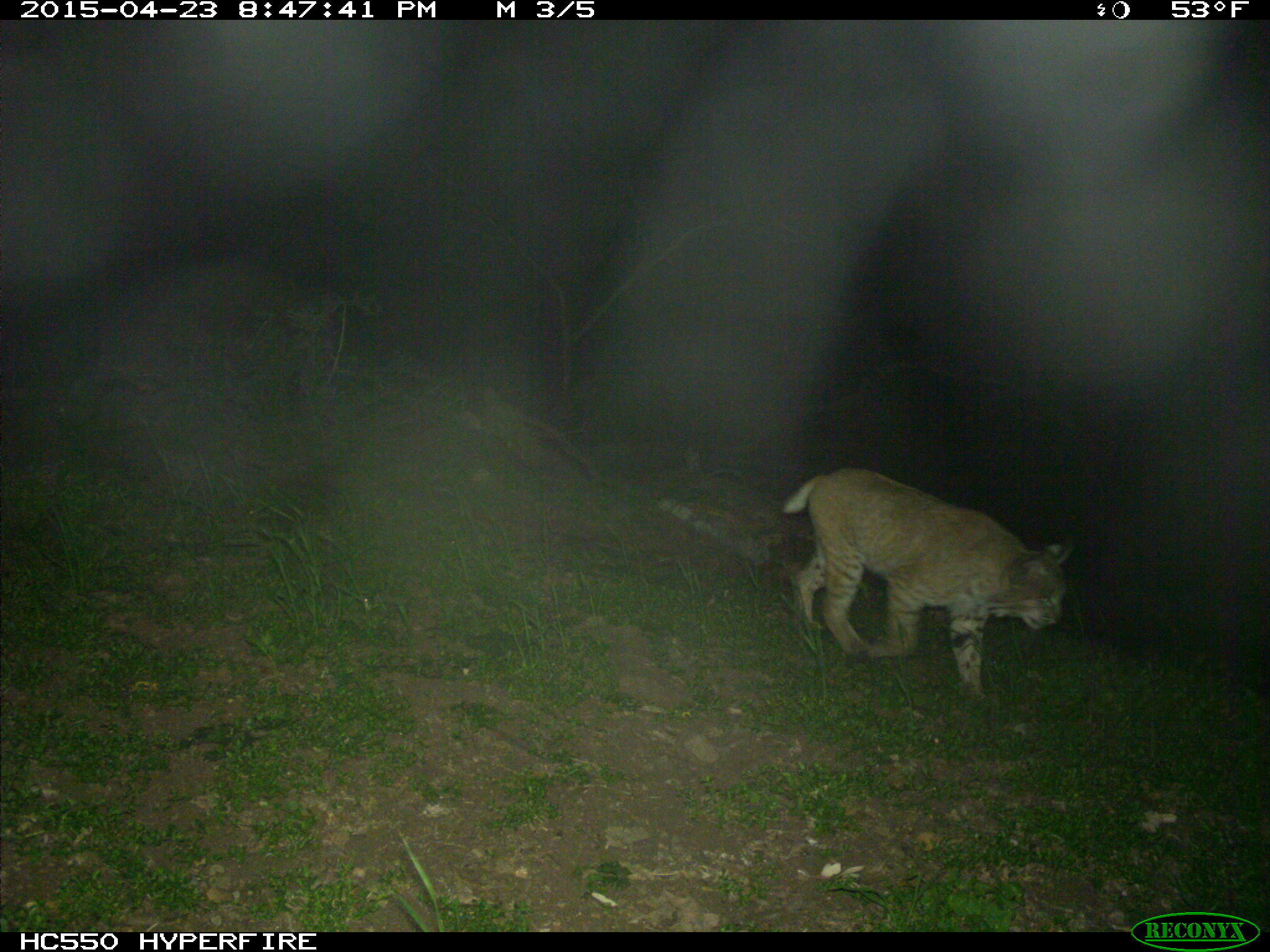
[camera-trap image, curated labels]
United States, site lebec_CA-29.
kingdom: Animalia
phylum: Chordata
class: Mammalia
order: Carnivora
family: Felidae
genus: Lynx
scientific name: Lynx rufus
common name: bobcat